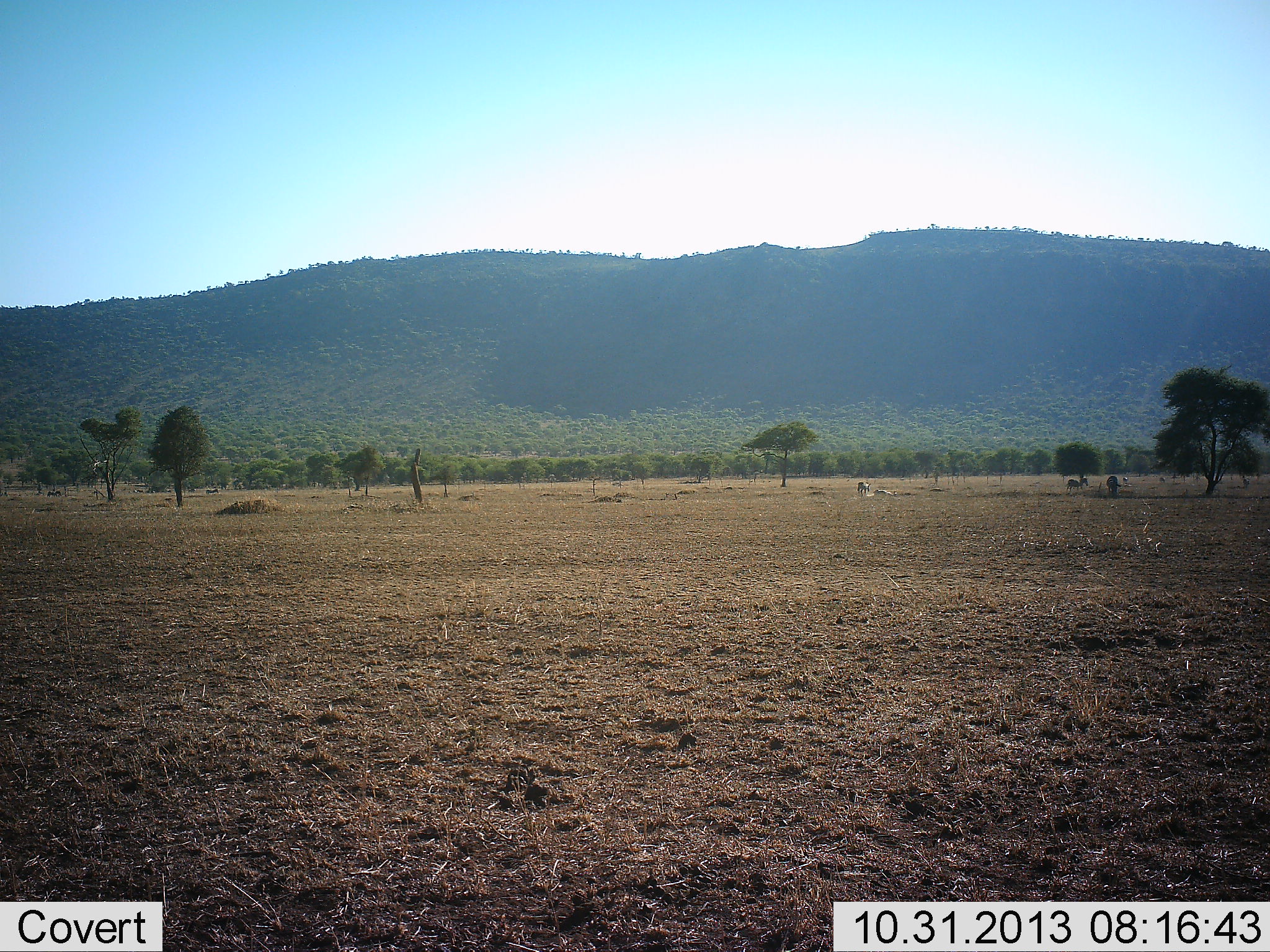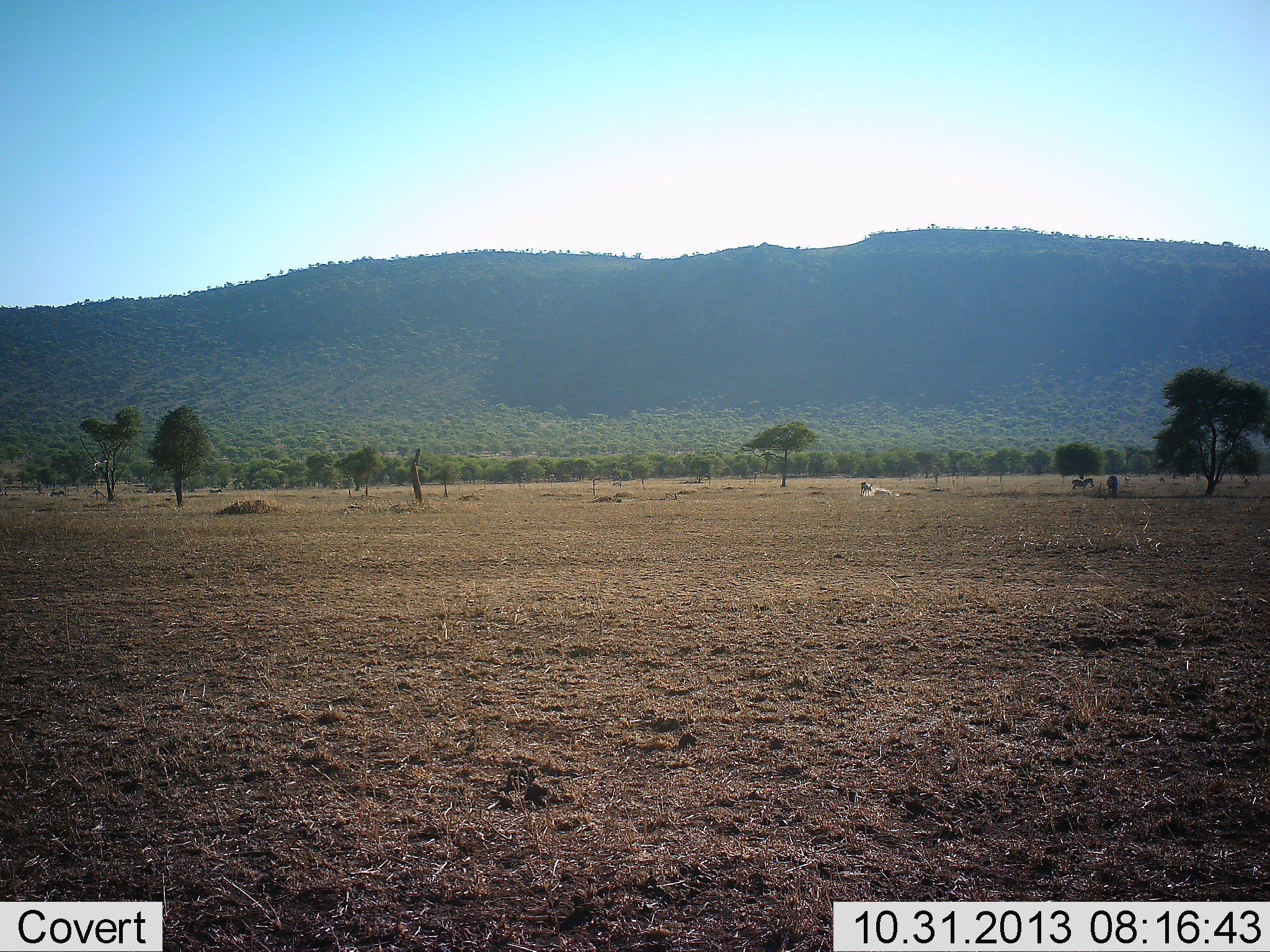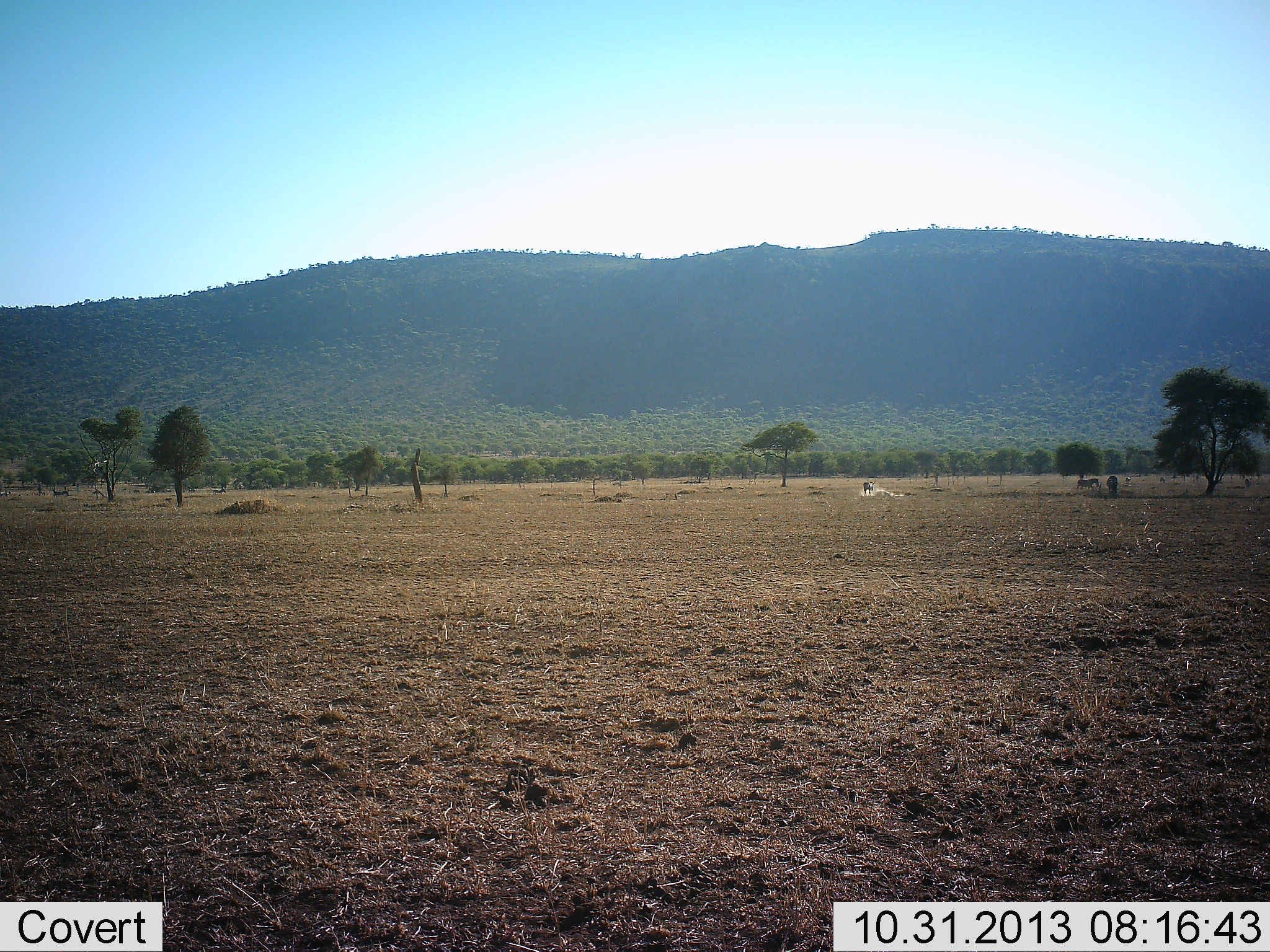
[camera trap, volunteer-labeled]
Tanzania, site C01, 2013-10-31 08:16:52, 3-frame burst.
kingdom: Animalia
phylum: Chordata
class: Mammalia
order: Perissodactyla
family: Equidae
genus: Equus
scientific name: Equus quagga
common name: plains zebra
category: zebra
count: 5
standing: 22%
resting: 44%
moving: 89%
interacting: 0%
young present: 0%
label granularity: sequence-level